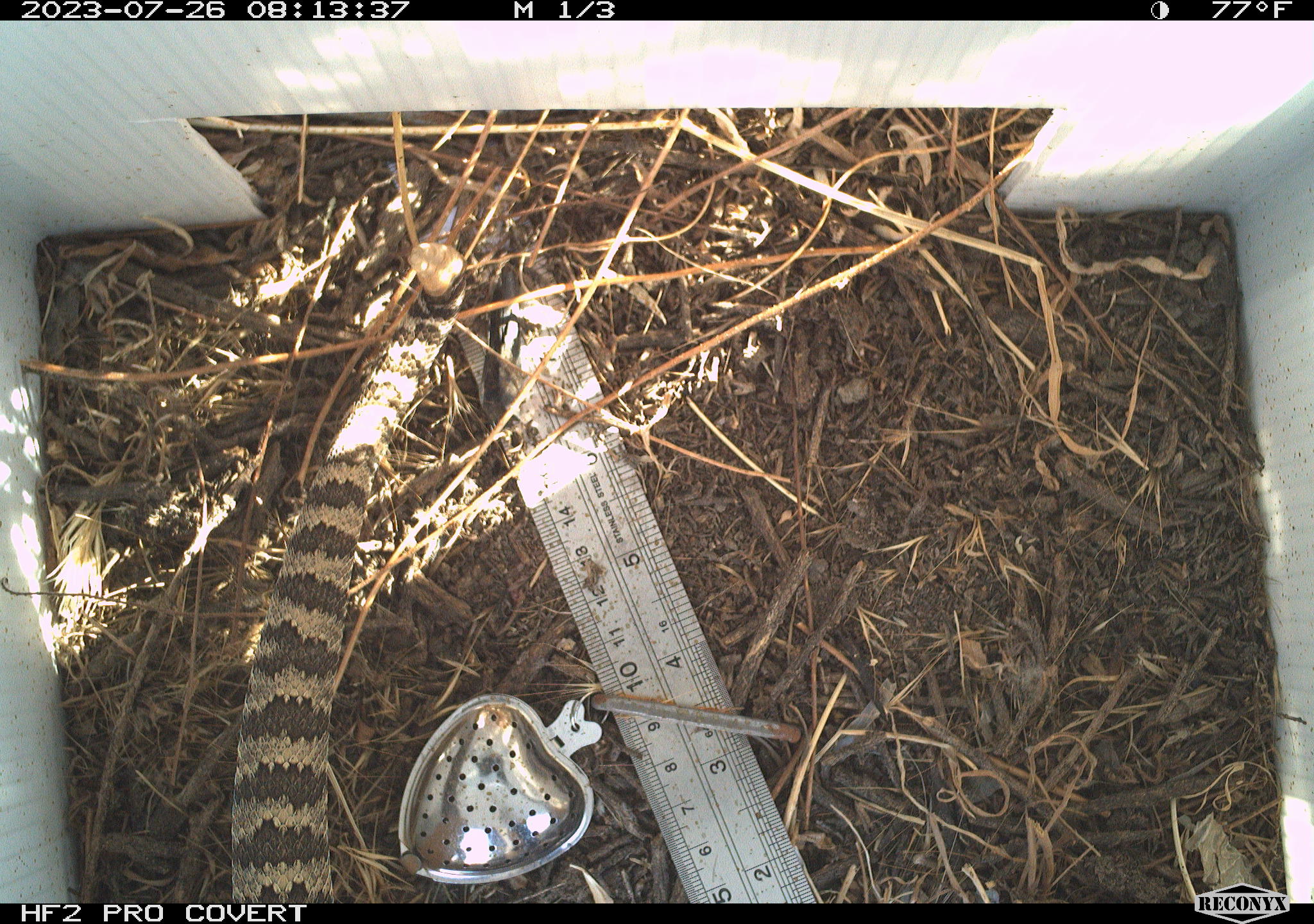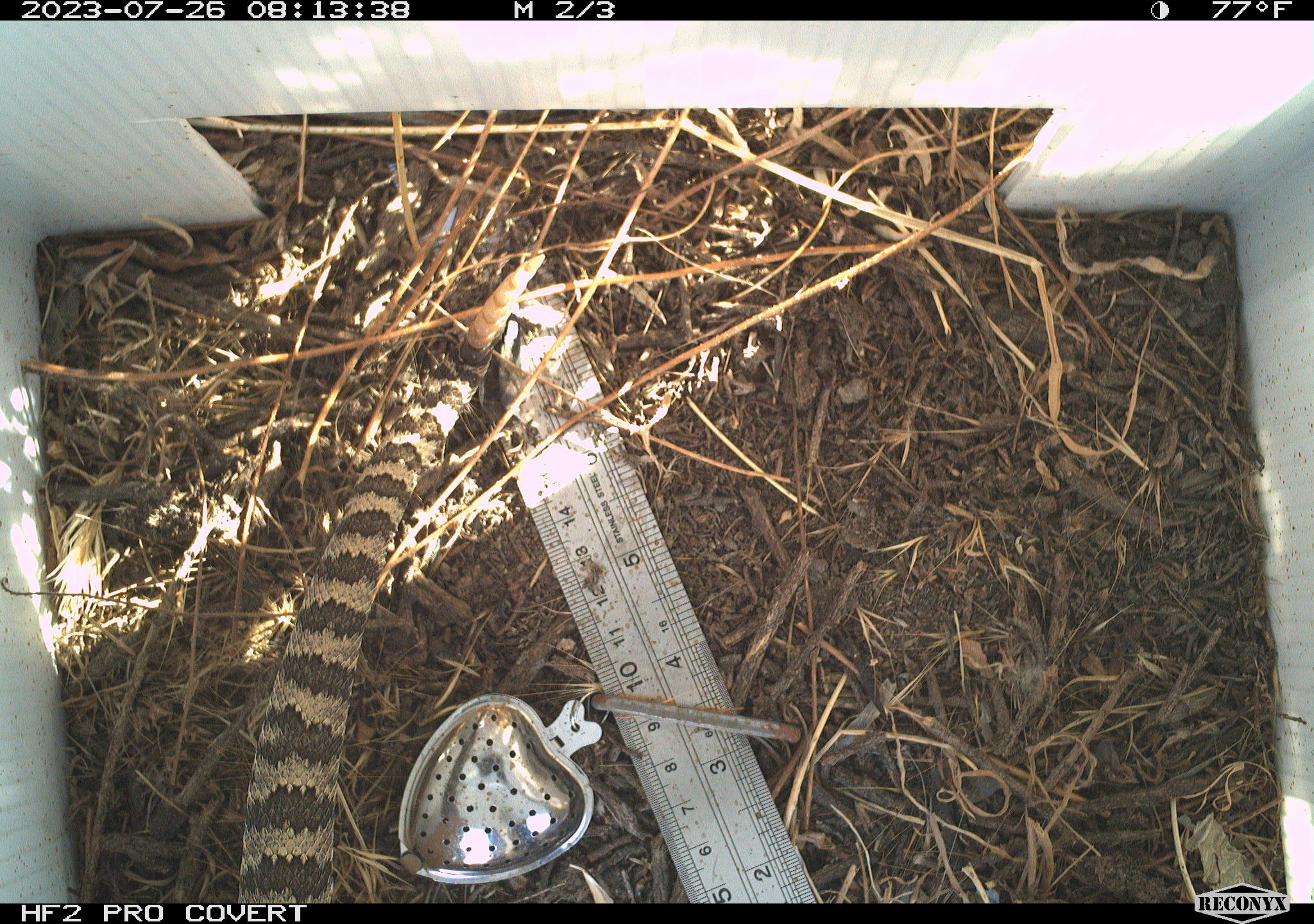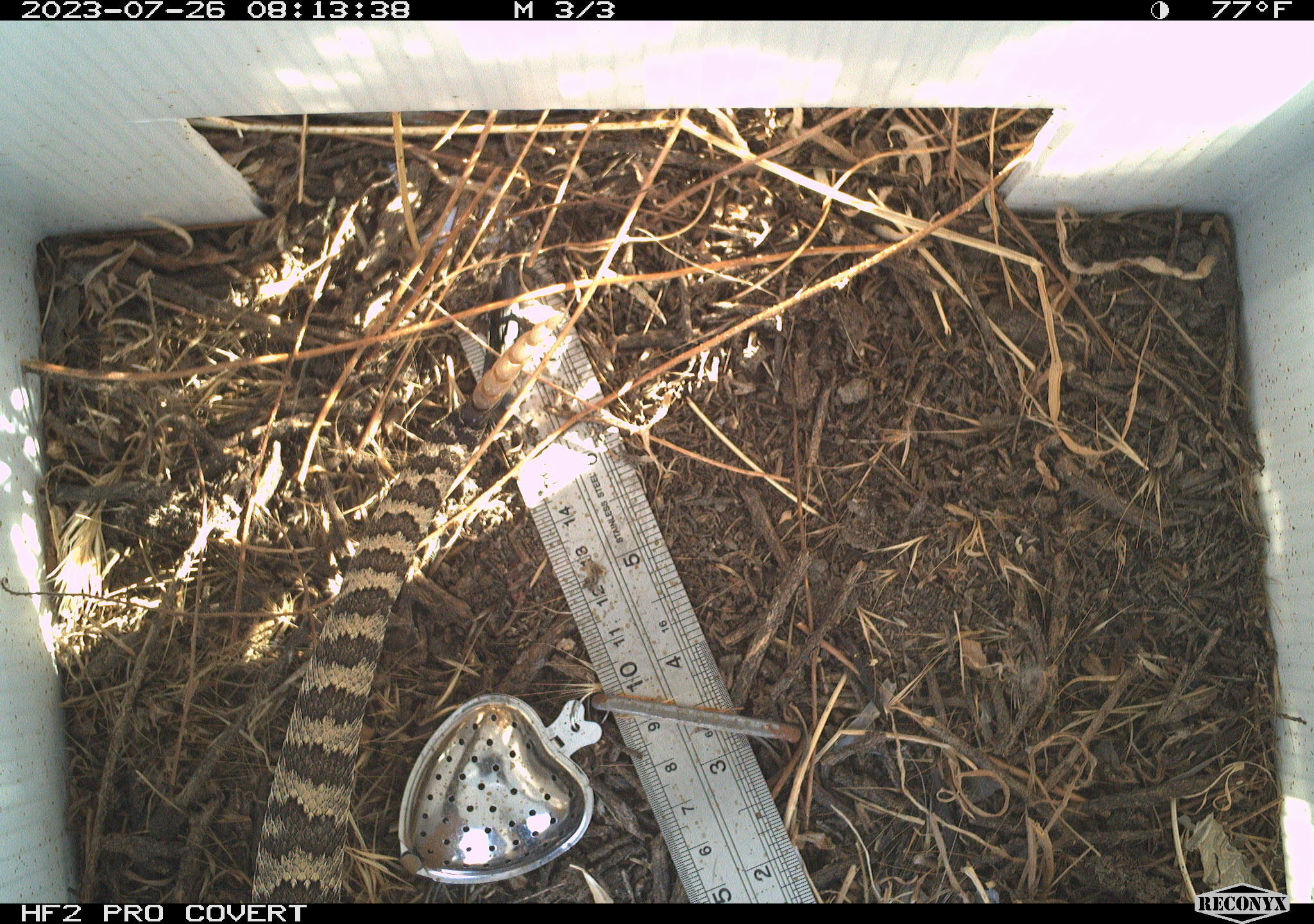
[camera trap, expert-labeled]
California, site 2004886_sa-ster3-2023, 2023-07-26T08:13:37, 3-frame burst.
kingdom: Animalia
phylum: Chordata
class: Reptilia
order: Squamata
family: Viperidae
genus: Crotalus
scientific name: Crotalus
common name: rattlers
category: crotalus species